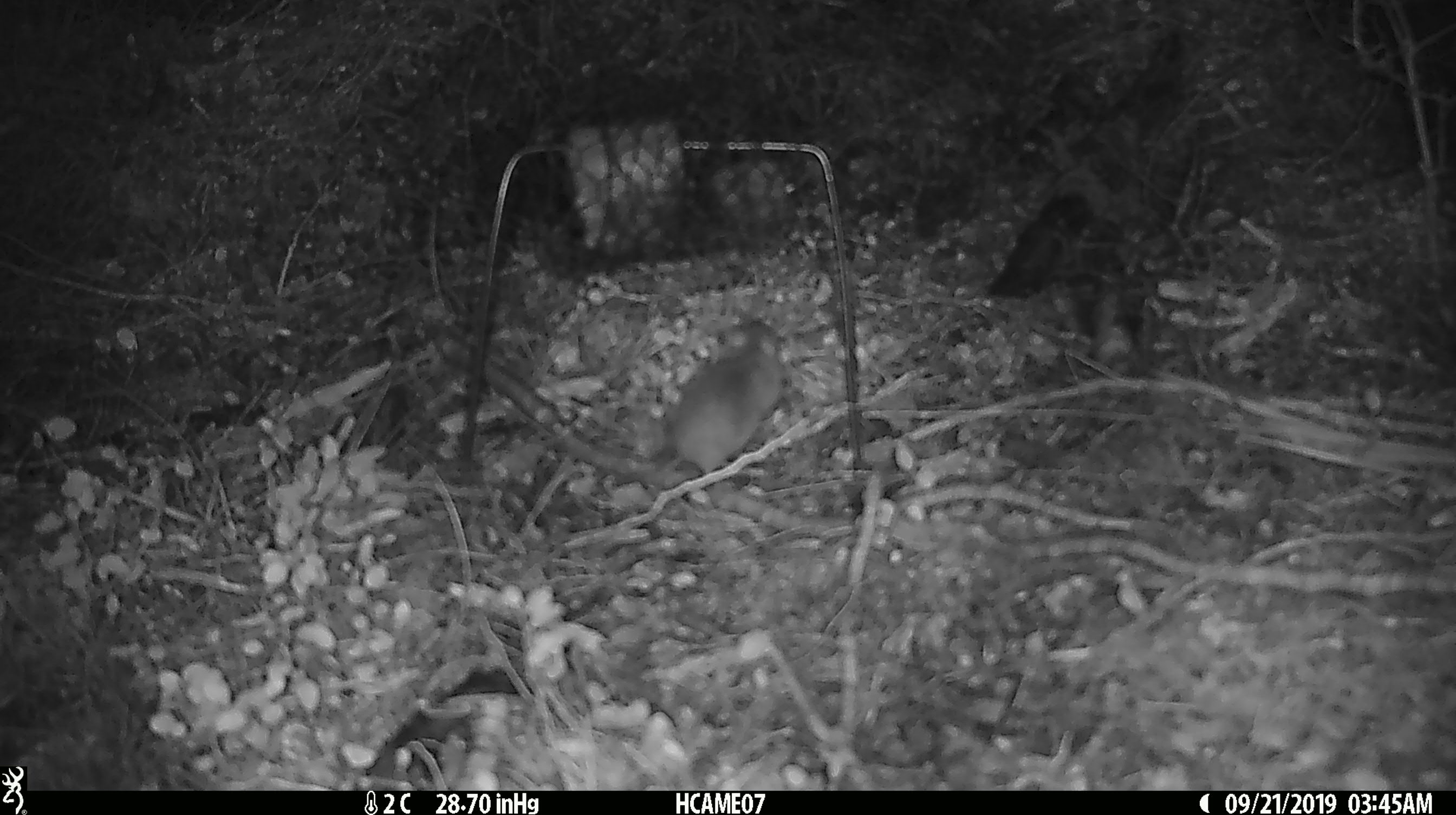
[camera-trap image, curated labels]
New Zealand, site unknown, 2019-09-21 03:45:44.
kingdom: Animalia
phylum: Chordata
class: Mammalia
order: Rodentia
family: Muridae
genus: Mus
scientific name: Mus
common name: mouse